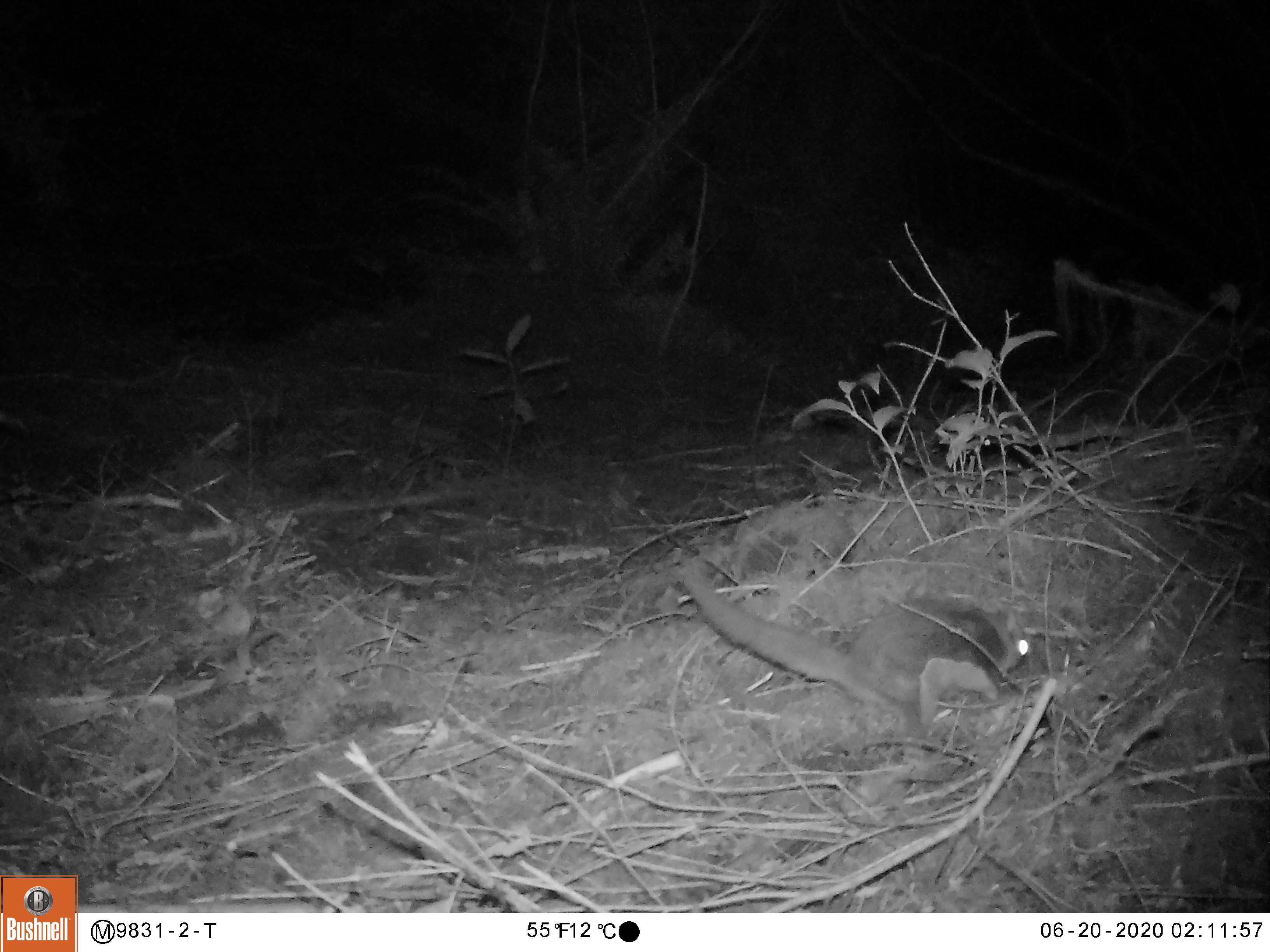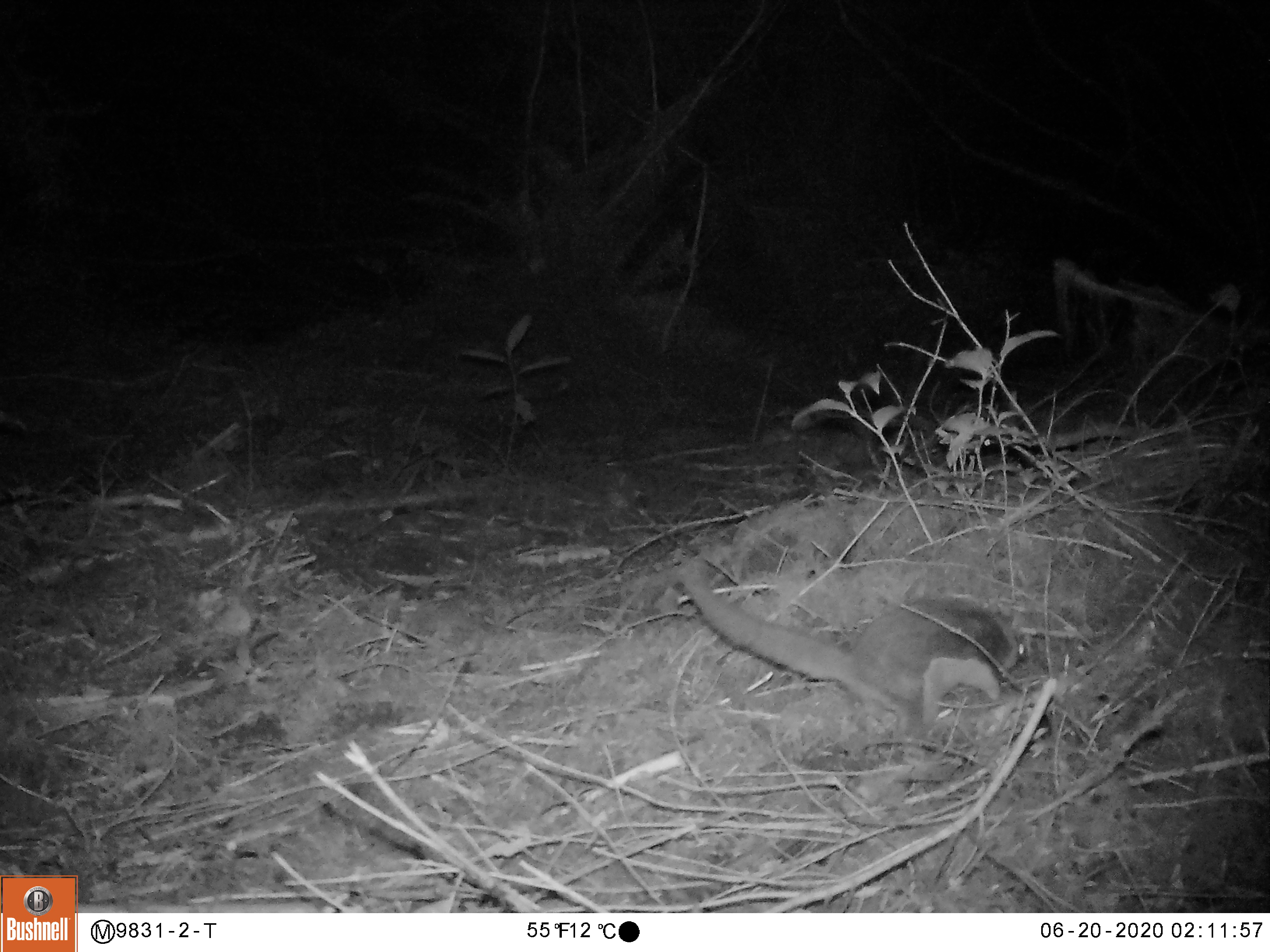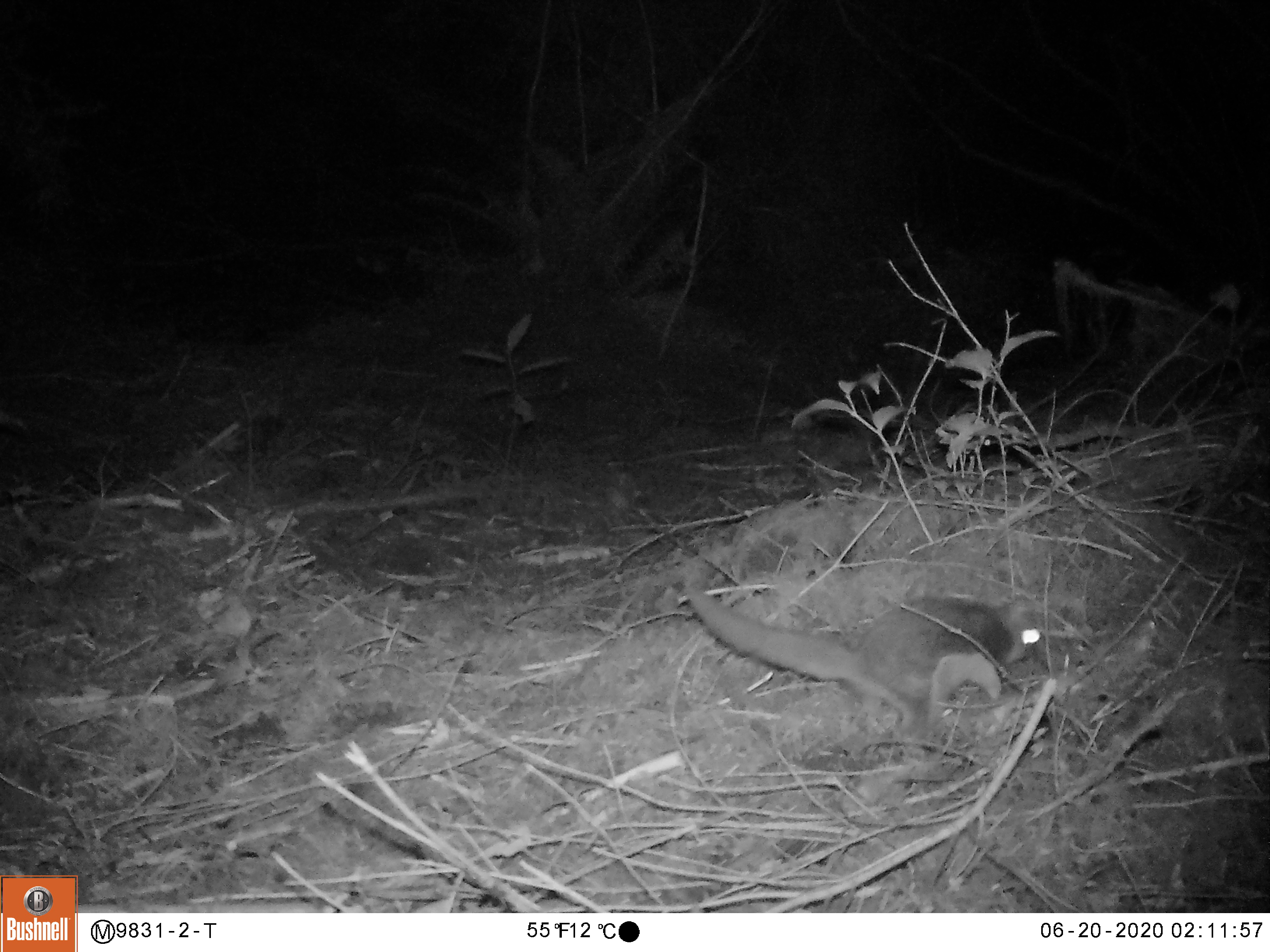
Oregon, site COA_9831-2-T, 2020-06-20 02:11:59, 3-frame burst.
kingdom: Animalia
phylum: Chordata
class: Mammalia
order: Rodentia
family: Sciuridae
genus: Glaucomys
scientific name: Glaucomys oregonensis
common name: humboldt's flying squirrel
Humboldt's flying squirrel (Glaucomys oregonensis).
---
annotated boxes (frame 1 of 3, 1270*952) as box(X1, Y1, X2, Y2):
humboldt's flying squirrel: box(666, 554, 1042, 740)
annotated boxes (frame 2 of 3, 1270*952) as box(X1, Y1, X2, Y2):
humboldt's flying squirrel: box(668, 549, 1035, 743)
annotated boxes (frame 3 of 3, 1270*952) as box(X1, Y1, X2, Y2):
humboldt's flying squirrel: box(678, 569, 1052, 741)